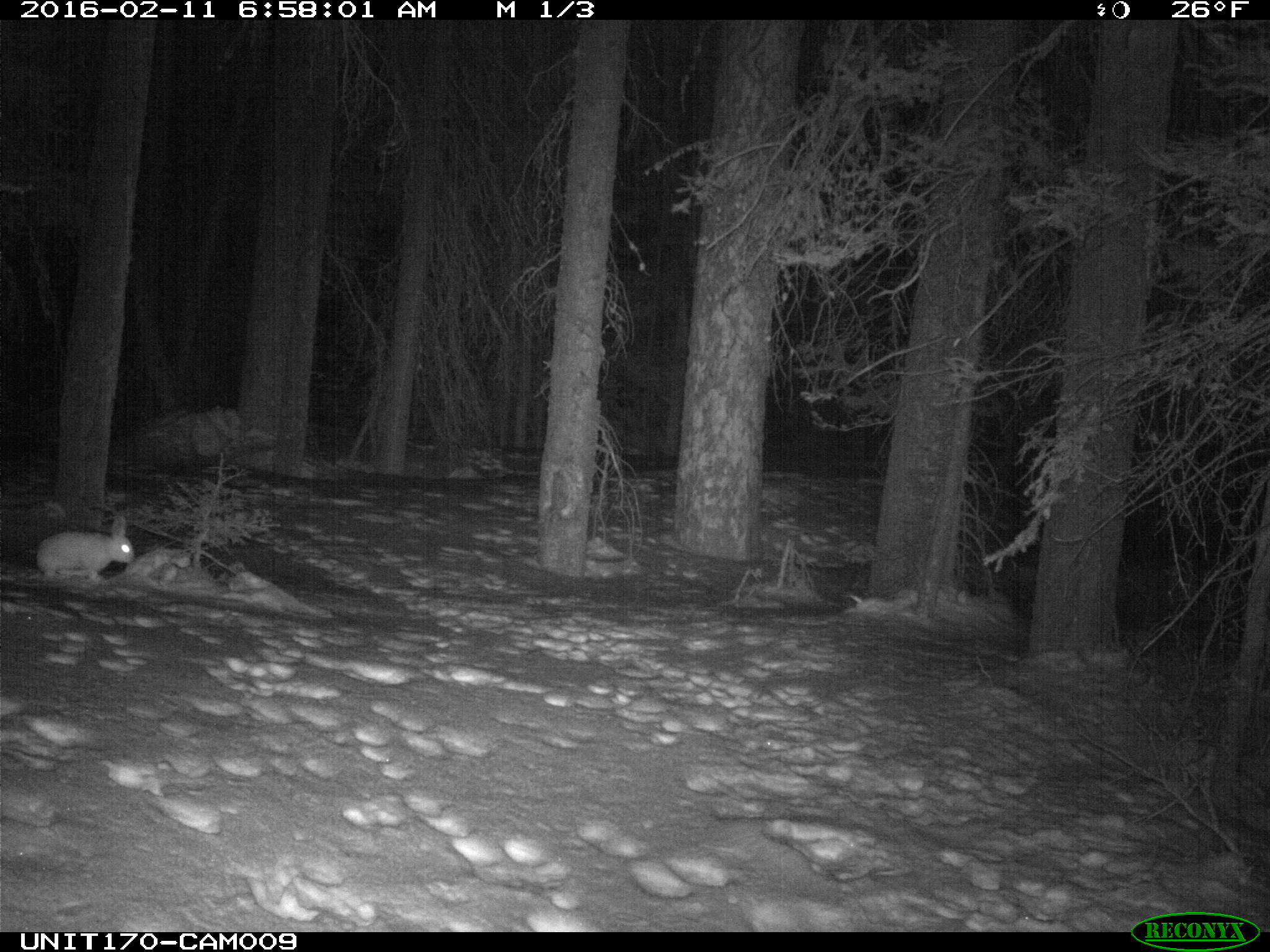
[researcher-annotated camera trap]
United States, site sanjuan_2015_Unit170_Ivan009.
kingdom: Animalia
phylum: Chordata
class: Mammalia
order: Lagomorpha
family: Leporidae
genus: Lepus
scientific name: Lepus americanus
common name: snowshoe hare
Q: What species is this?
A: Lepus americanus (snowshoe hare).